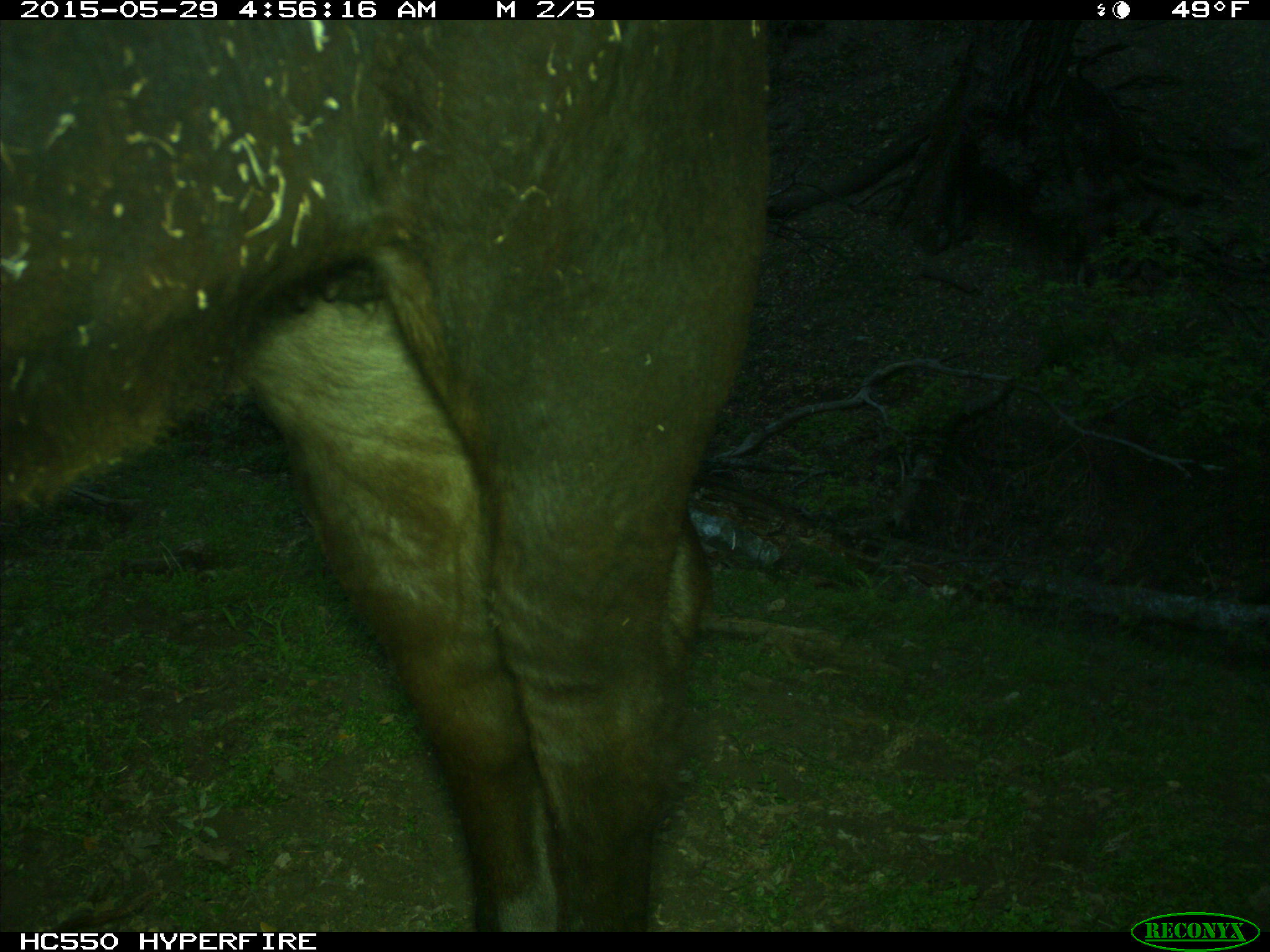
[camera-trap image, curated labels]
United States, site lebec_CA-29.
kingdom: Animalia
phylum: Chordata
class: Mammalia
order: Artiodactyla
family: Bovidae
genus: Bos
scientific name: Bos taurus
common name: domestic cow